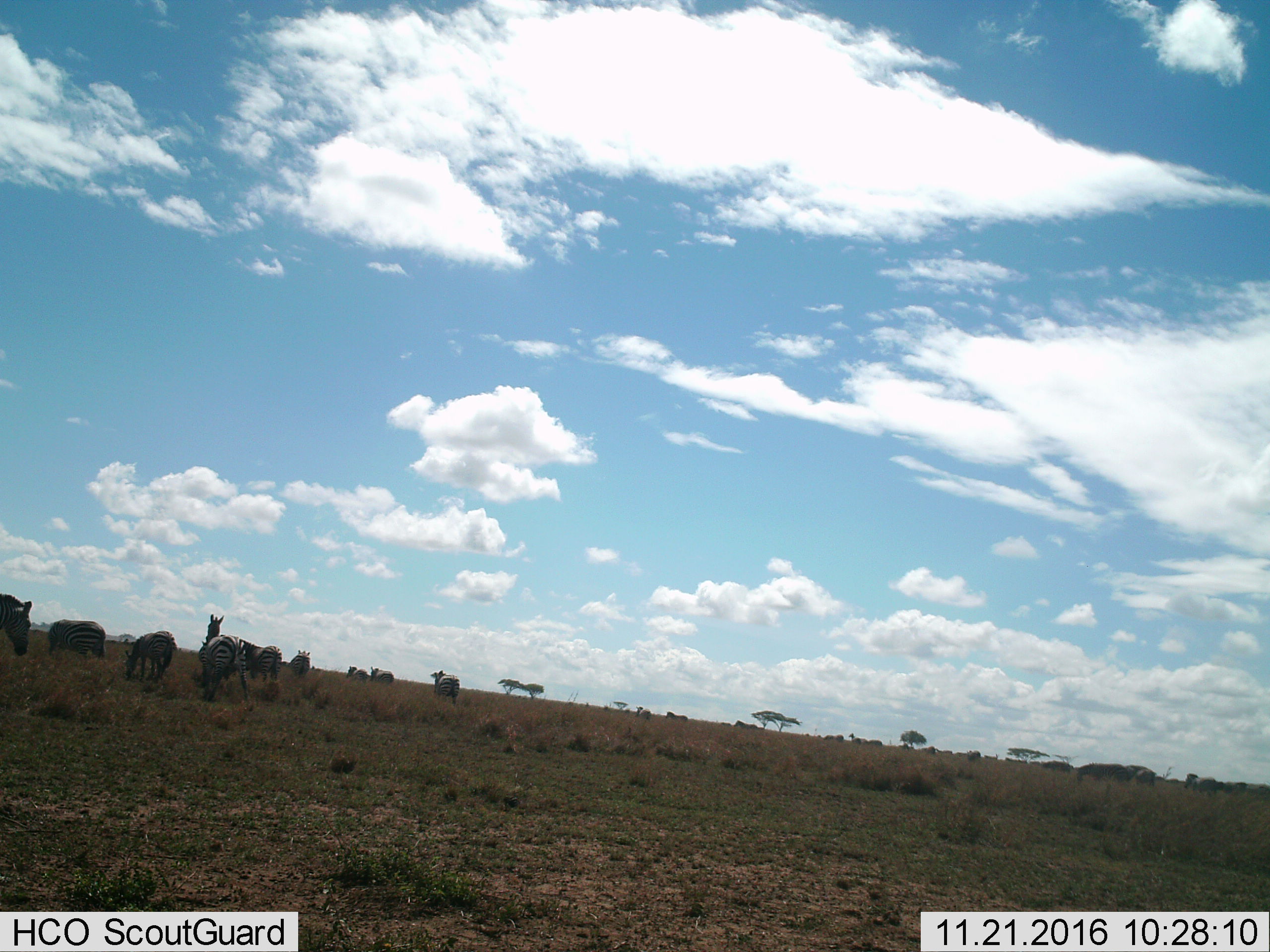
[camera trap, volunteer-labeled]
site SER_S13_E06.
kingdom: Animalia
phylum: Chordata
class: Mammalia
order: Perissodactyla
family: Equidae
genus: Equus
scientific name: Equus quagga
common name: plains zebra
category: zebraplains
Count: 11-50.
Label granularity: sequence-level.